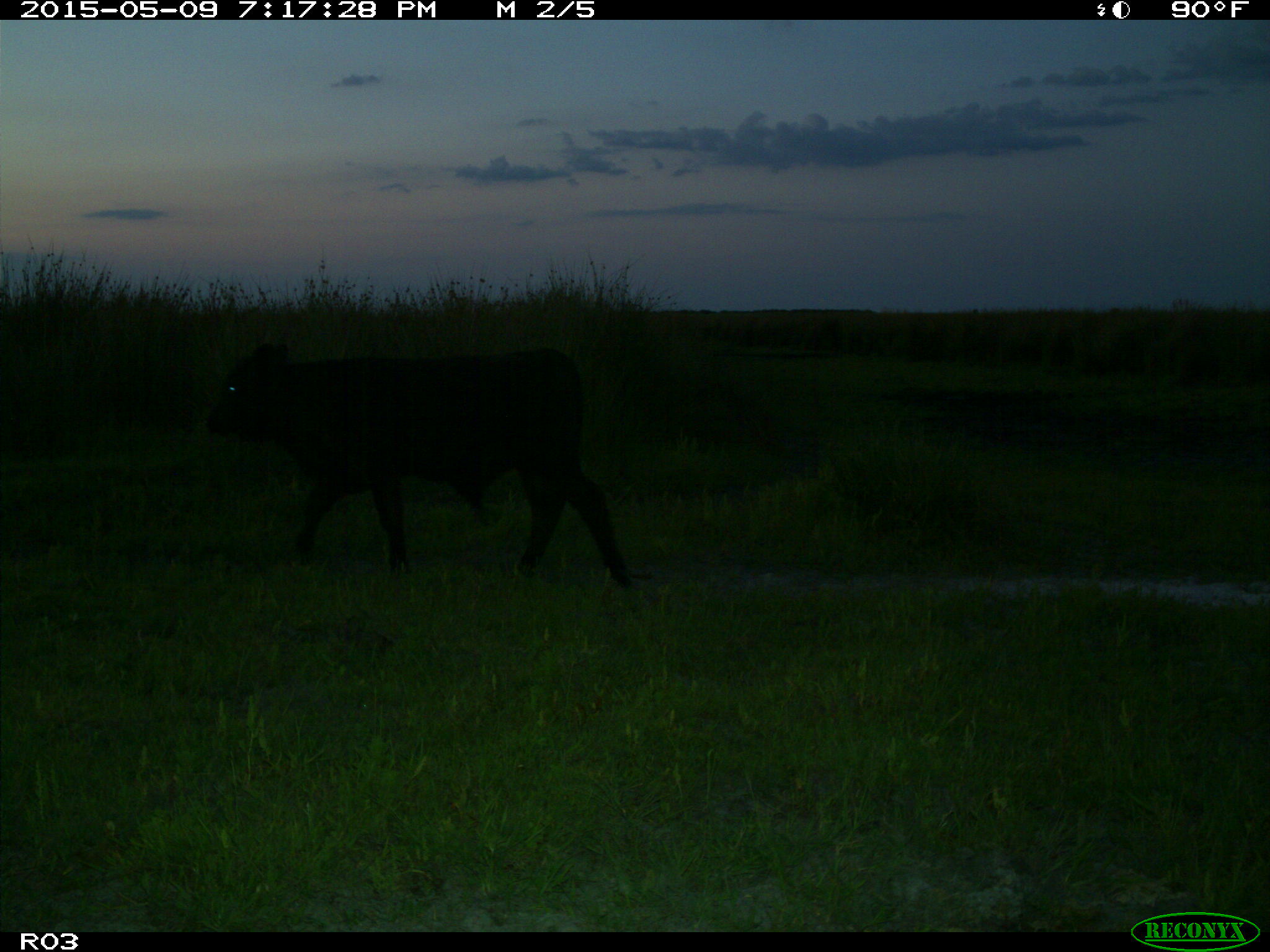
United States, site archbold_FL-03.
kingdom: Animalia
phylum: Chordata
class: Mammalia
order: Artiodactyla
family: Bovidae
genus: Bos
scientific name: Bos taurus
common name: domestic cow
Bos taurus (domestic cow).